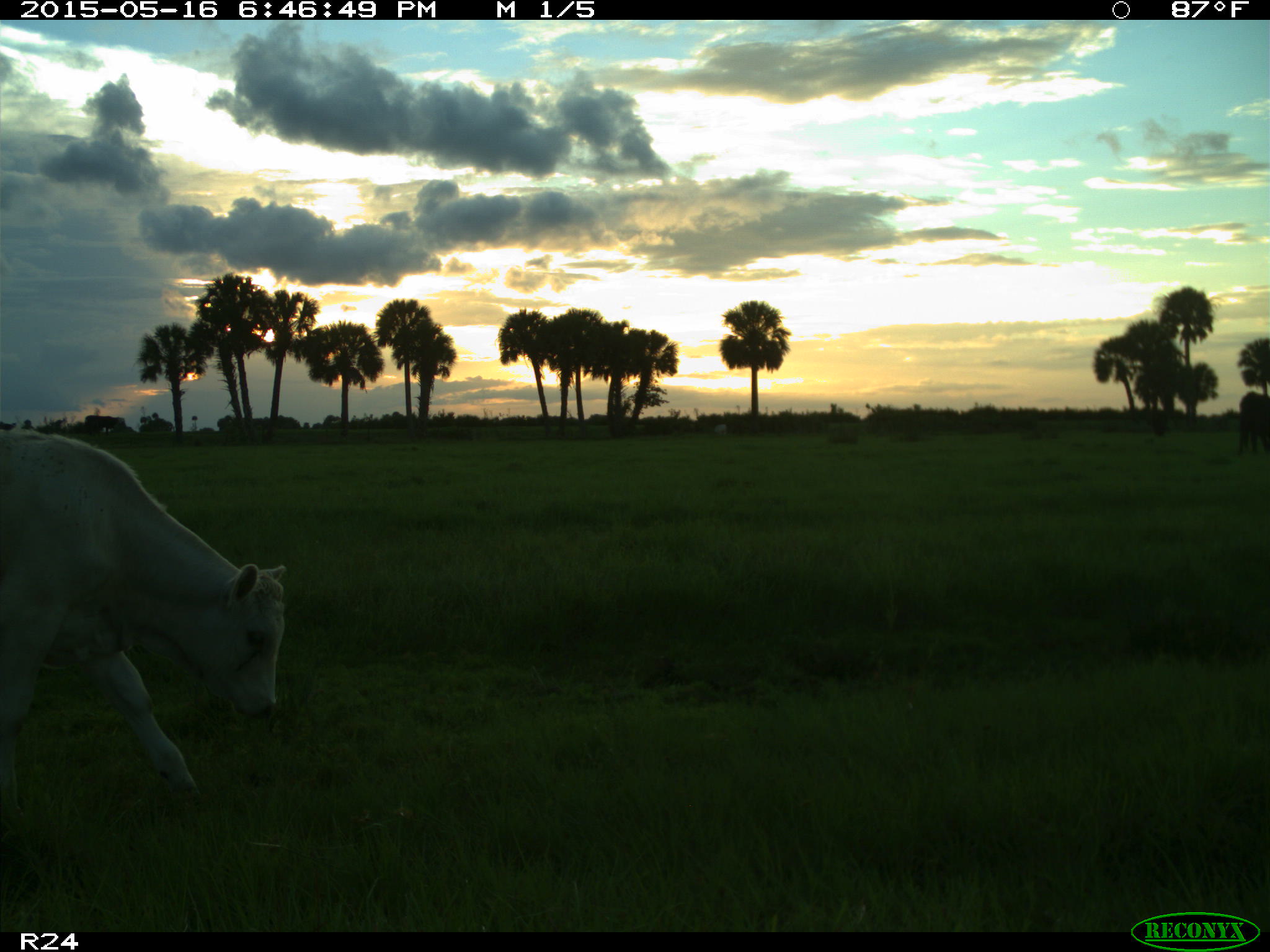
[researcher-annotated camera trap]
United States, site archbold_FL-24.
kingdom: Animalia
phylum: Chordata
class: Mammalia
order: Artiodactyla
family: Bovidae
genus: Bos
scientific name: Bos taurus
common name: domestic cow